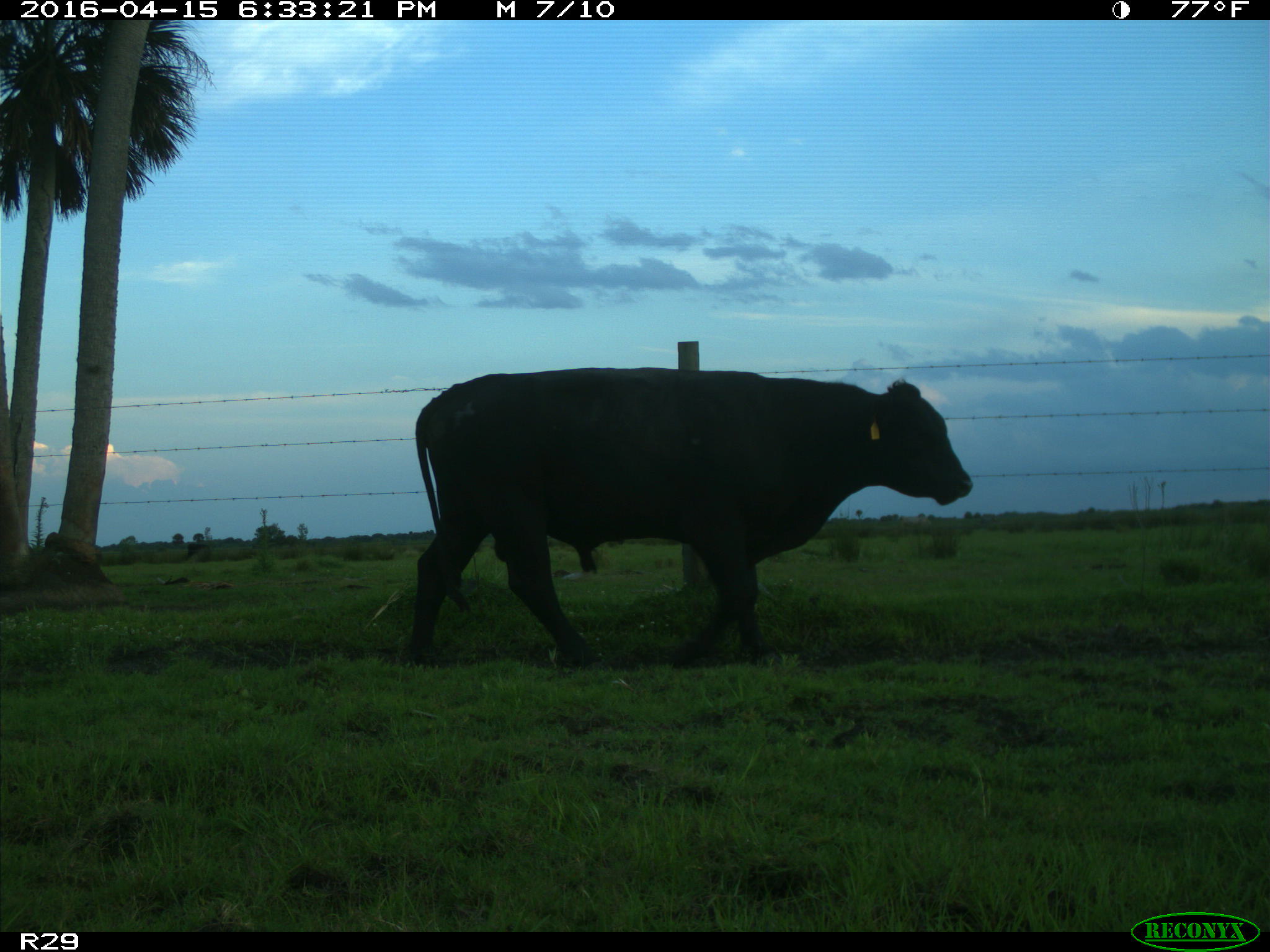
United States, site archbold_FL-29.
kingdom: Animalia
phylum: Chordata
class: Mammalia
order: Artiodactyla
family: Bovidae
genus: Bos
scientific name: Bos taurus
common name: domestic cow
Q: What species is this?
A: Bos taurus (domestic cow).